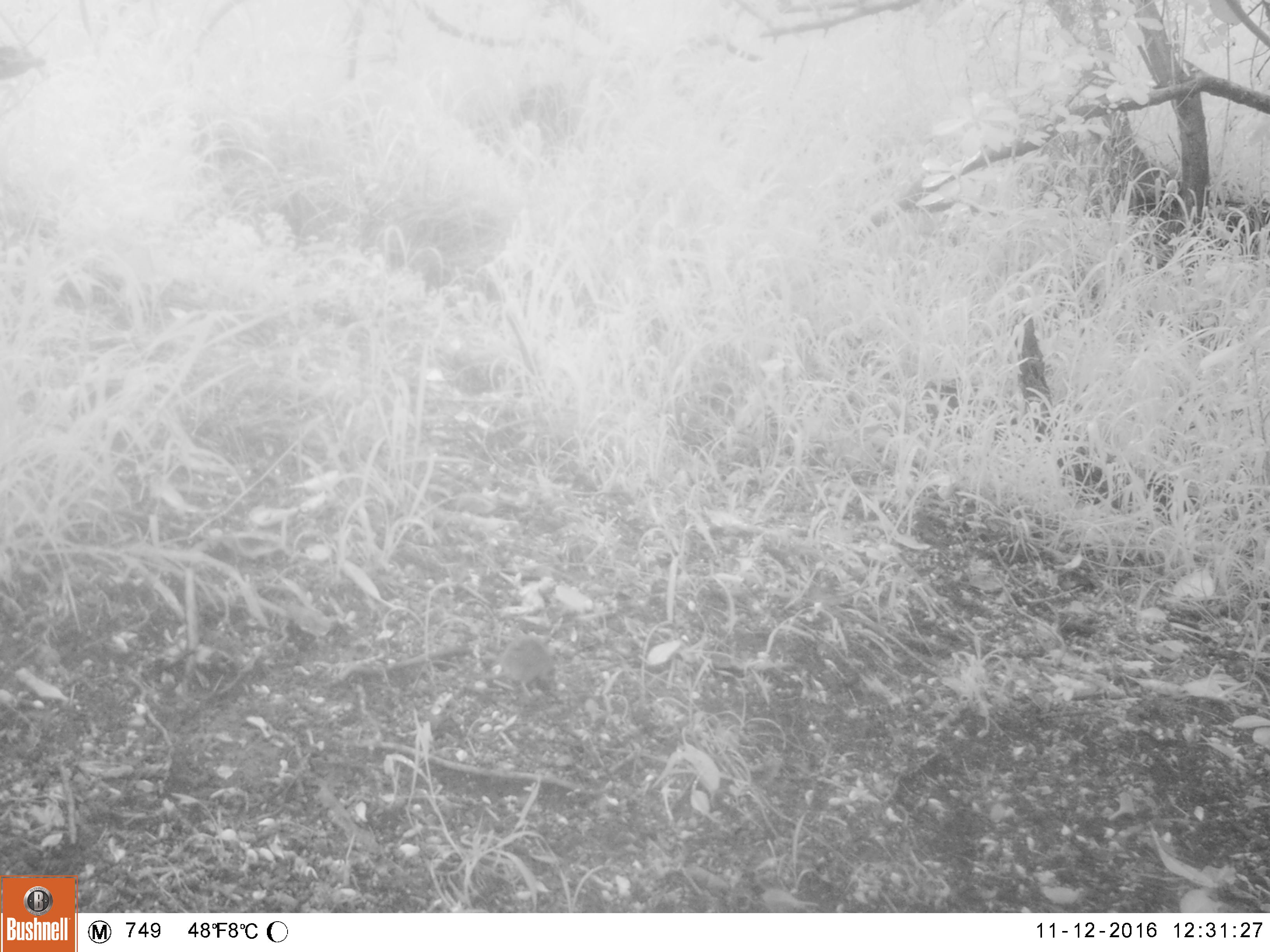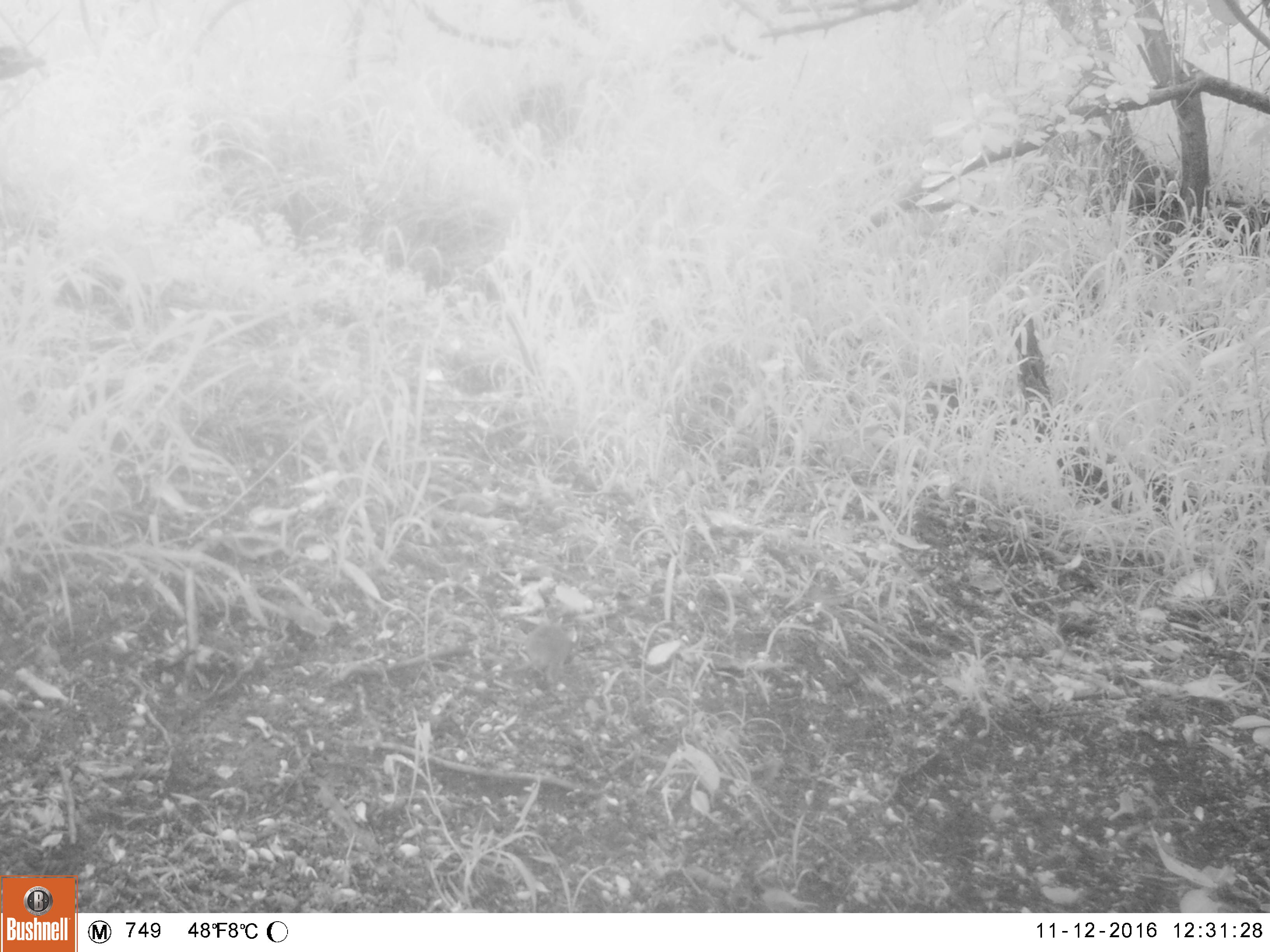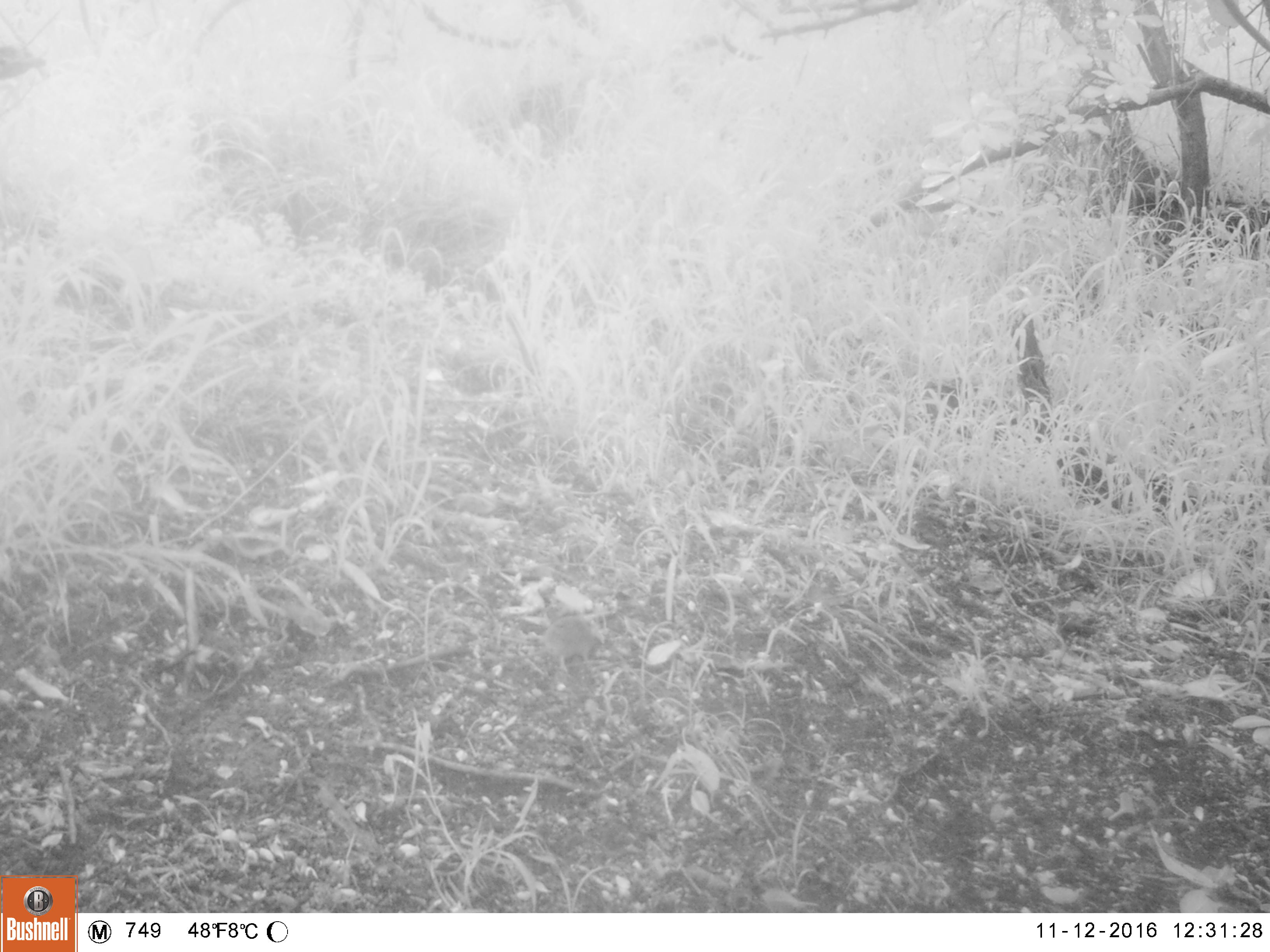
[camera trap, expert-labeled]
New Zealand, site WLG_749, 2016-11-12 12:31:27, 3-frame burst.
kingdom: Animalia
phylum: Chordata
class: Mammalia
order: Rodentia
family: Muridae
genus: Mus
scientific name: Mus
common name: mouse